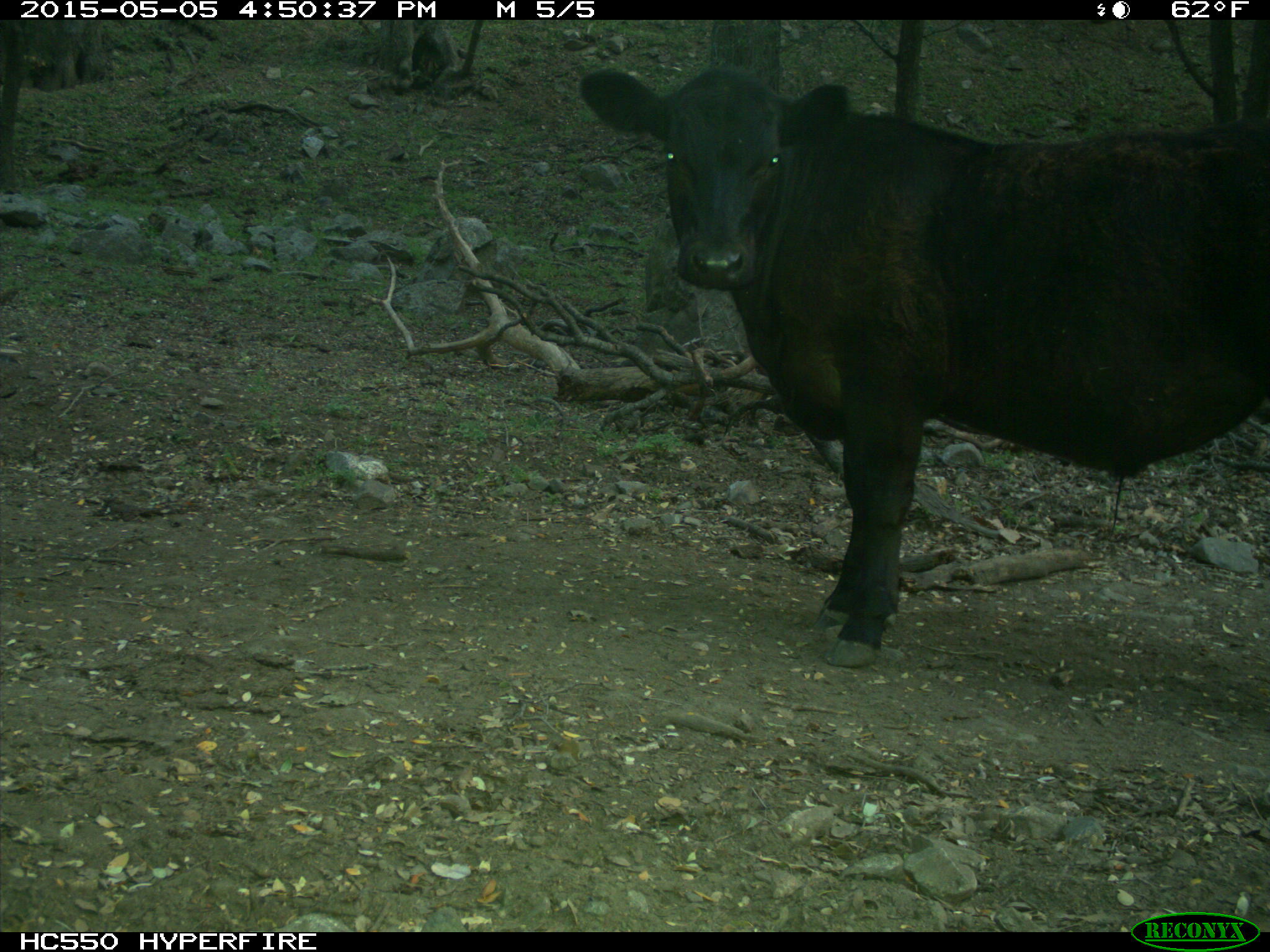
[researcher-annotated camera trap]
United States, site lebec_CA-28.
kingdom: Animalia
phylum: Chordata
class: Mammalia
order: Artiodactyla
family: Bovidae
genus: Bos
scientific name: Bos taurus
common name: domestic cow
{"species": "Bos taurus (domestic cow)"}